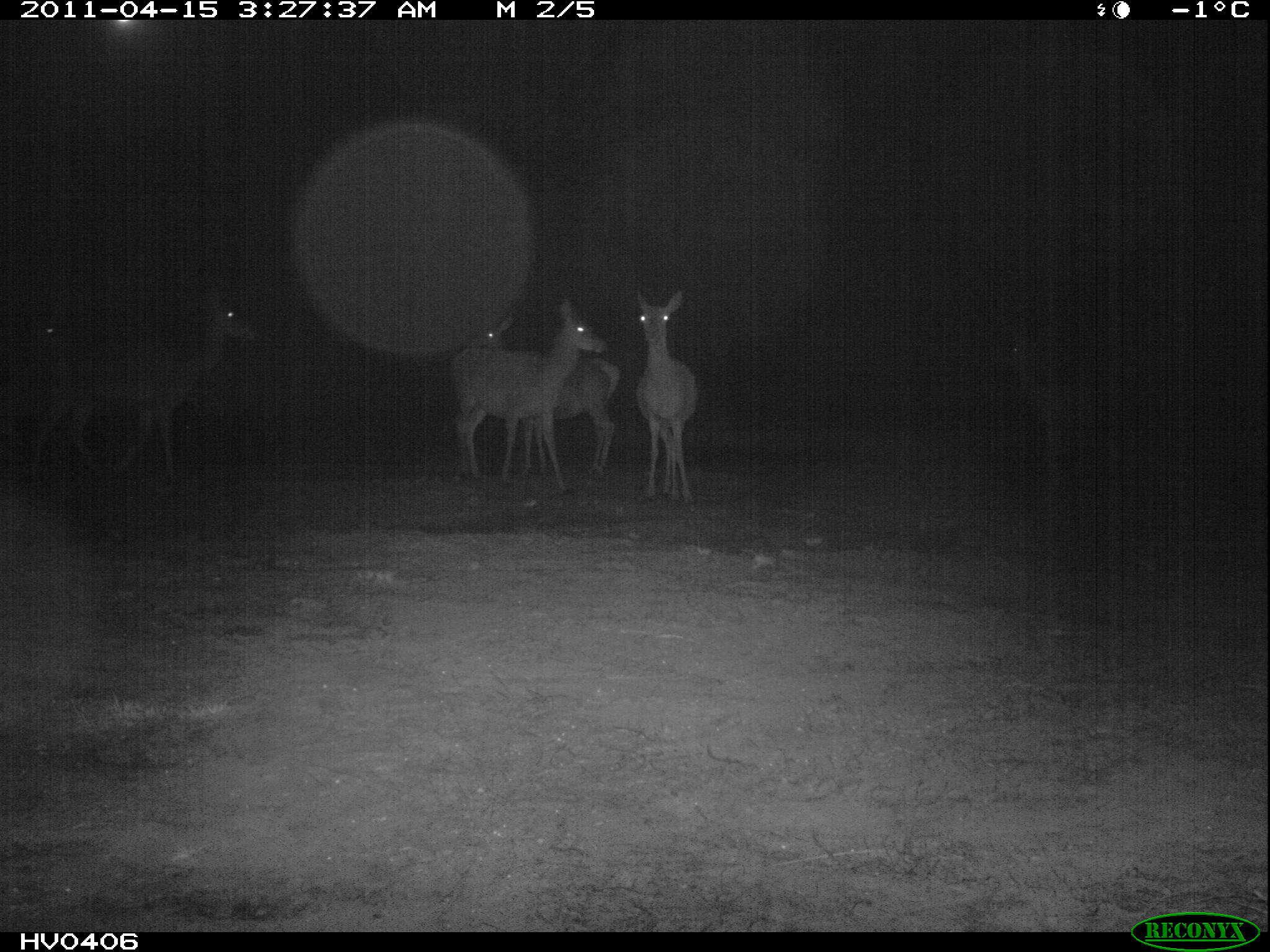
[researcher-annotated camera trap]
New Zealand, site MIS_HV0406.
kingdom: Animalia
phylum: Chordata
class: Mammalia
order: Artiodactyla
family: Cervidae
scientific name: Cervidae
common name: deer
Deer (Cervidae).